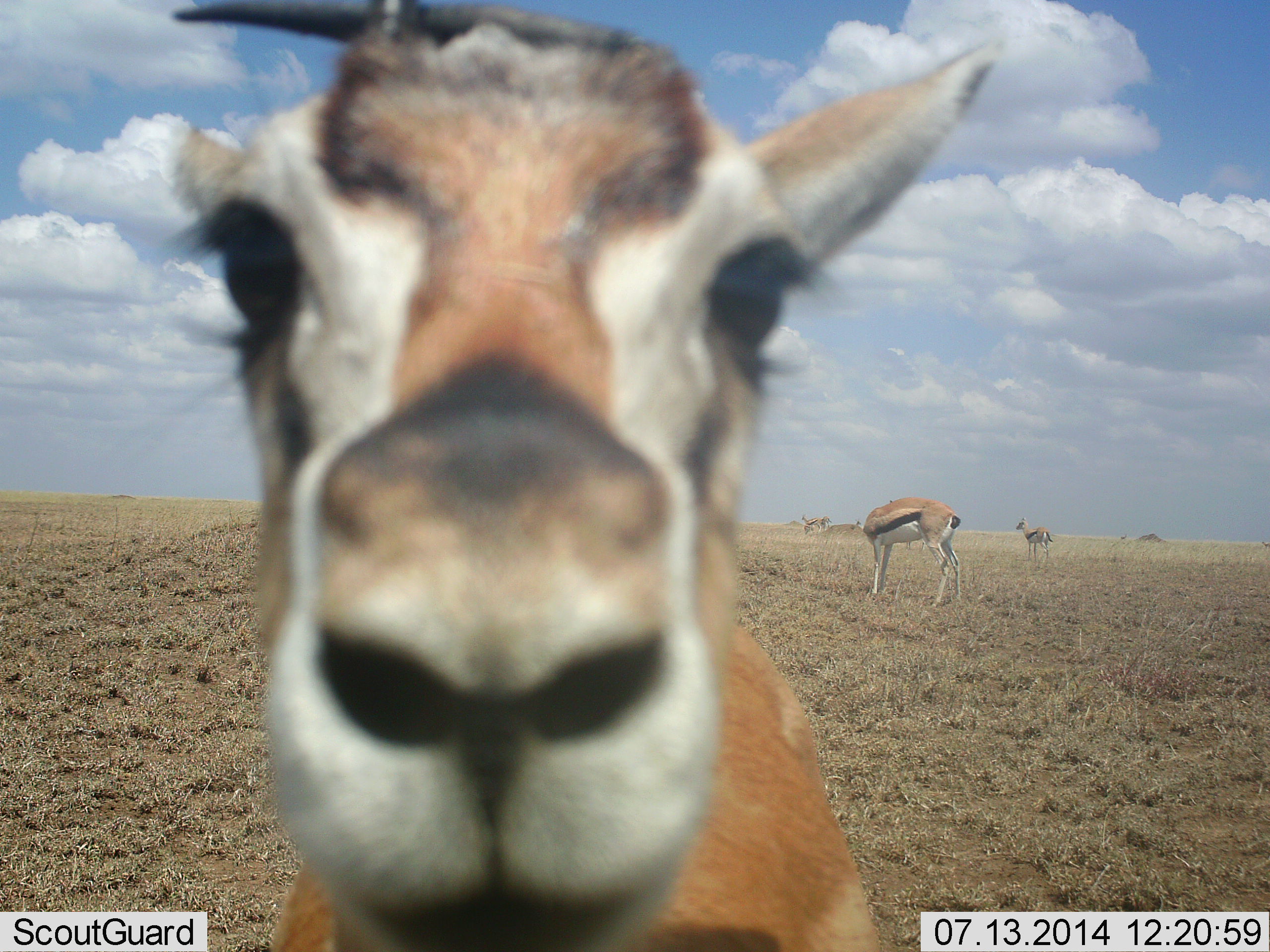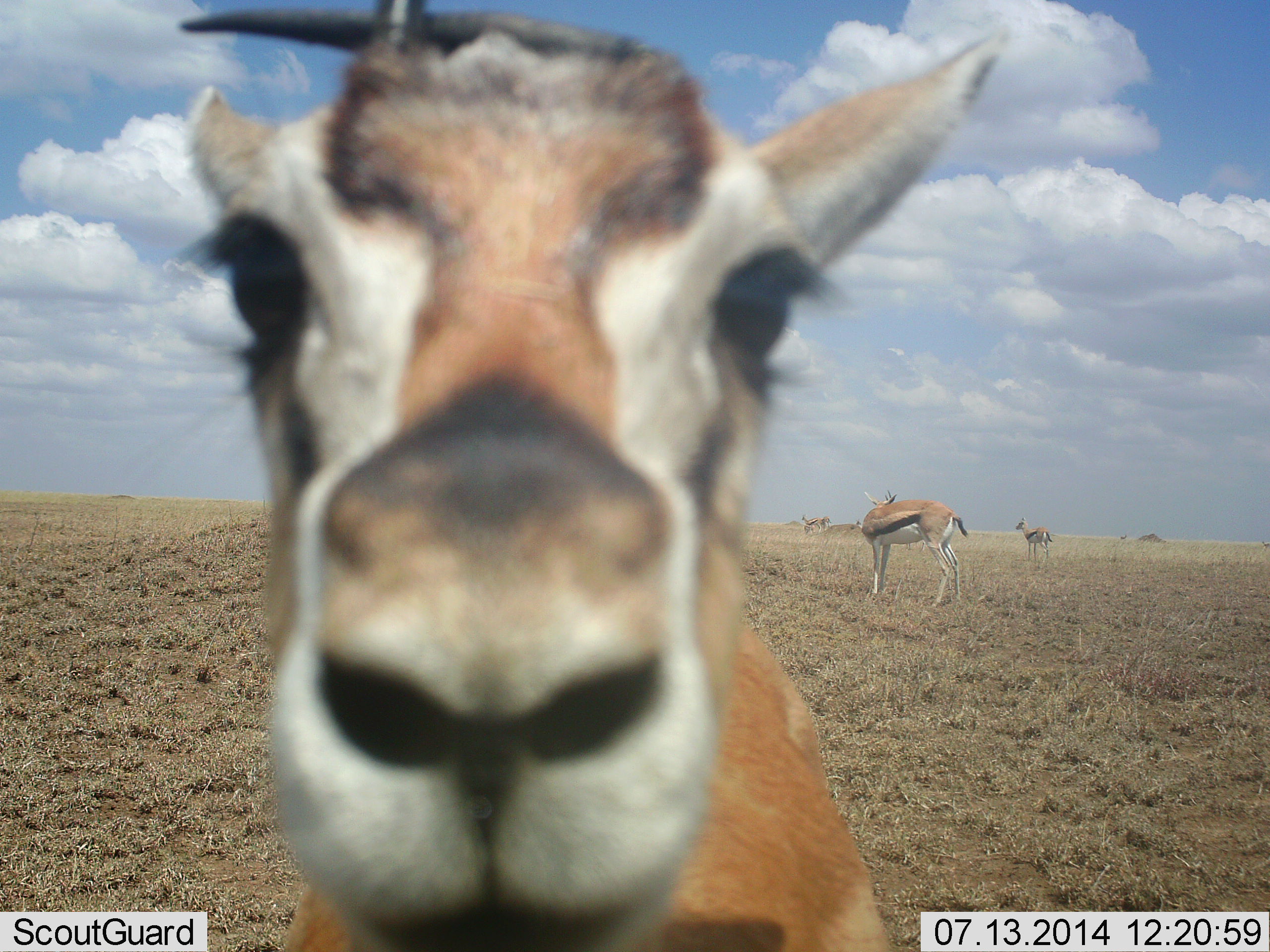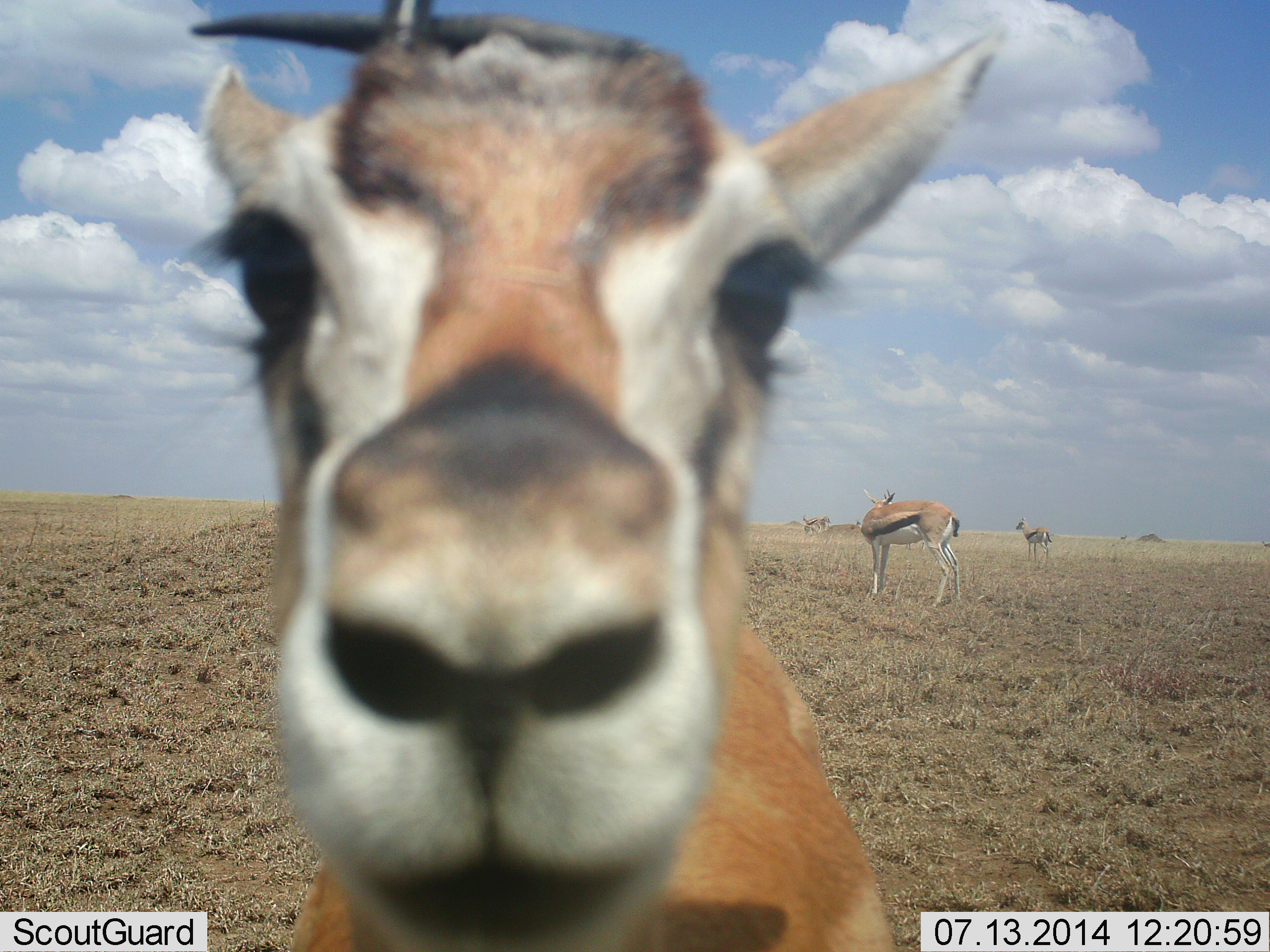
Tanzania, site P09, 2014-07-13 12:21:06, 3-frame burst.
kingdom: Animalia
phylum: Chordata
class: Mammalia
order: Artiodactyla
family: Bovidae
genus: Eudorcas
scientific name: Eudorcas thomsonii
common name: thomson's gazelle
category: gazellethomsons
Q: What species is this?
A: Gazellethomsons (thomson's gazelle) (Eudorcas thomsonii).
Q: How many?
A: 4.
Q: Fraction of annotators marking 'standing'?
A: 100%.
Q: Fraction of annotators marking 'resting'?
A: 10%.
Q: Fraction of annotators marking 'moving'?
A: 10%.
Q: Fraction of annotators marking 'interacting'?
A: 20%.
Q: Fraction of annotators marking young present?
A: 0%.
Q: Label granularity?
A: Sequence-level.